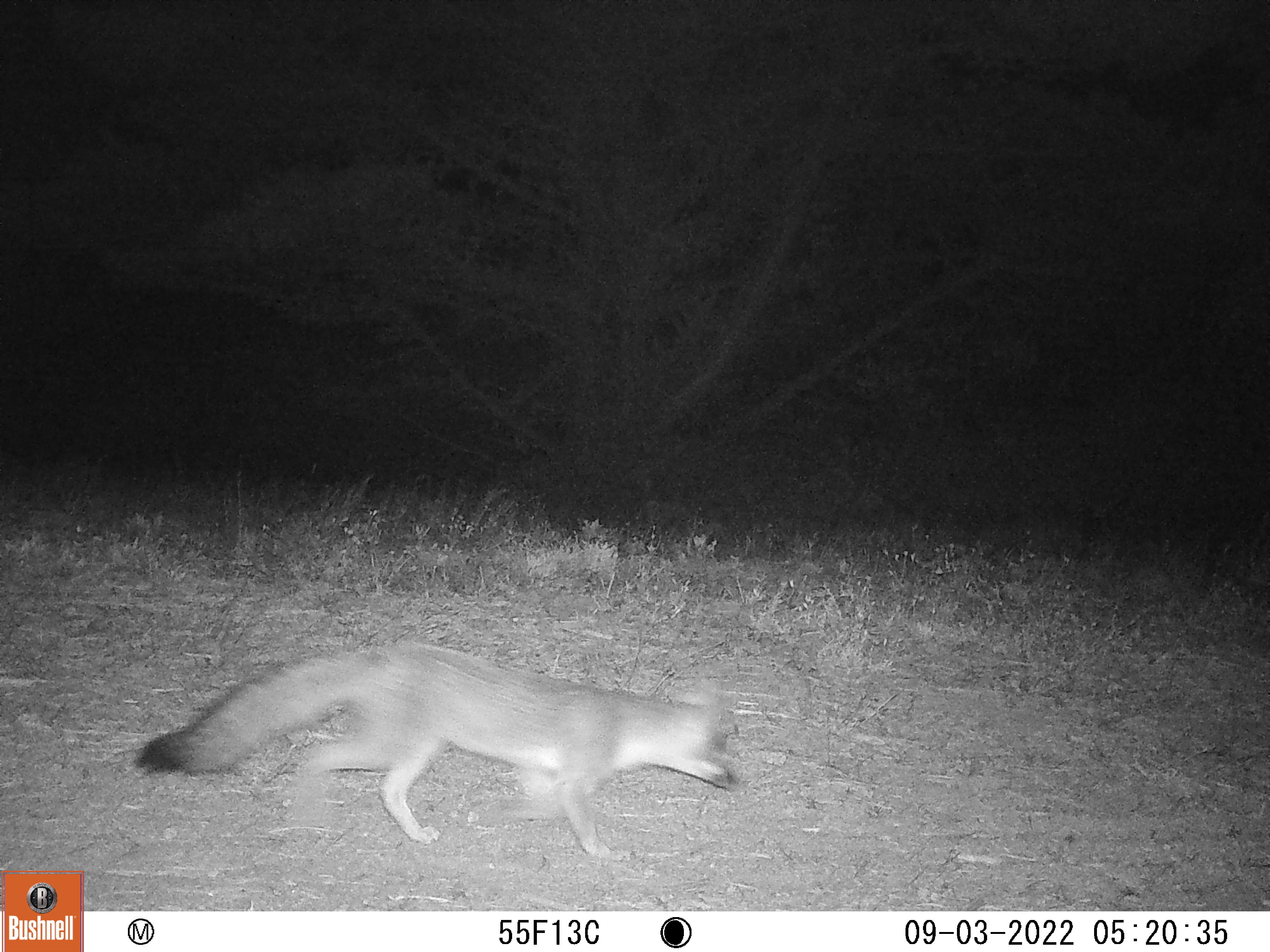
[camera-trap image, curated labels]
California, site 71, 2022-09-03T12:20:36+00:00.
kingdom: Animalia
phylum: Chordata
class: Mammalia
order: Carnivora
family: Canidae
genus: Urocyon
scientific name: Urocyon cinereoargenteus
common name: gray fox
Gray fox (Urocyon cinereoargenteus).